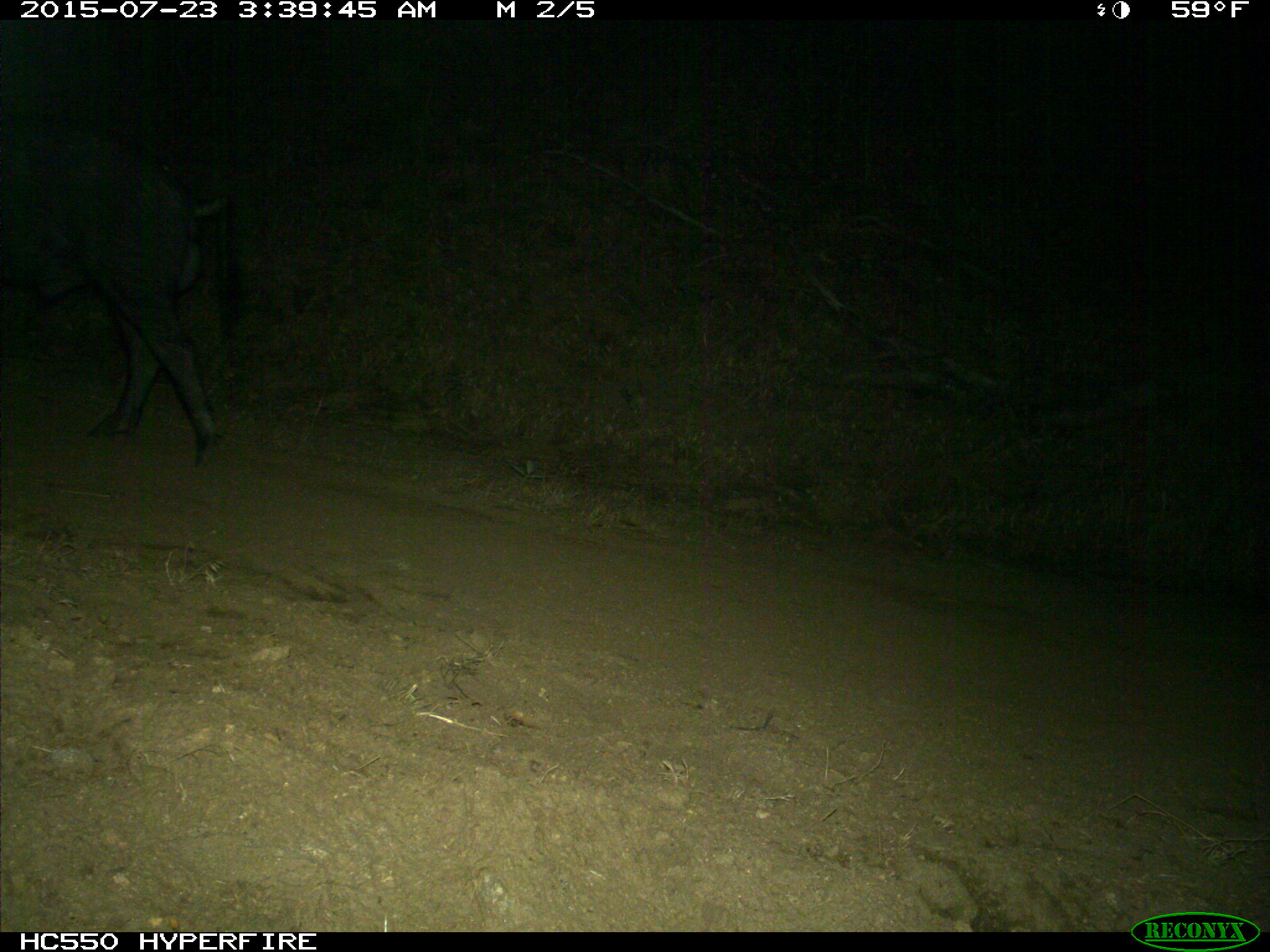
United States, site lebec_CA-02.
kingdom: Animalia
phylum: Chordata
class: Mammalia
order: Artiodactyla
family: Suidae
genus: Sus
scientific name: Sus scrofa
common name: wild boar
Sus scrofa (wild boar).